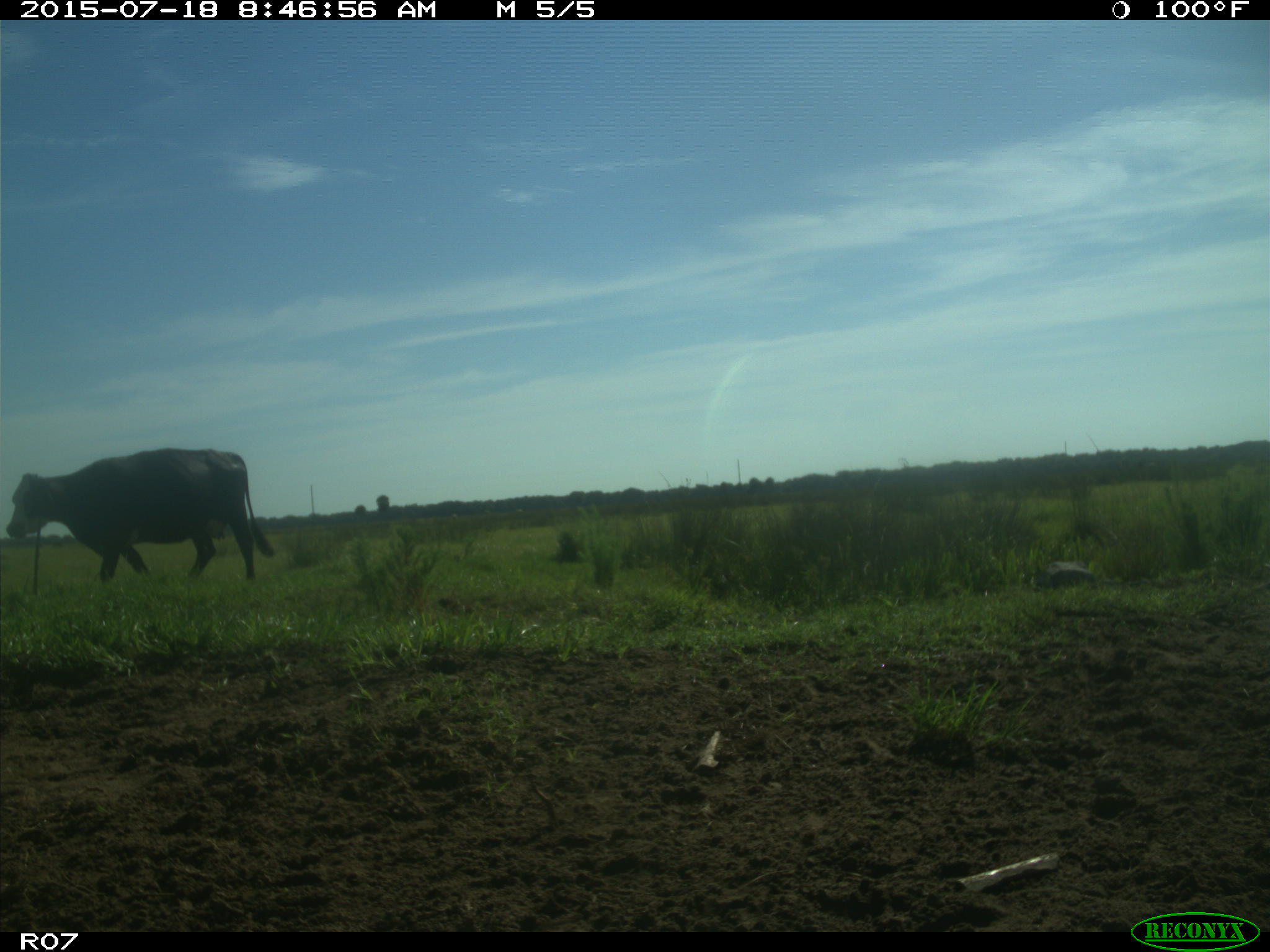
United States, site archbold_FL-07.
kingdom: Animalia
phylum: Chordata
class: Mammalia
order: Artiodactyla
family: Bovidae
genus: Bos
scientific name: Bos taurus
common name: domestic cow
Bos taurus (domestic cow).